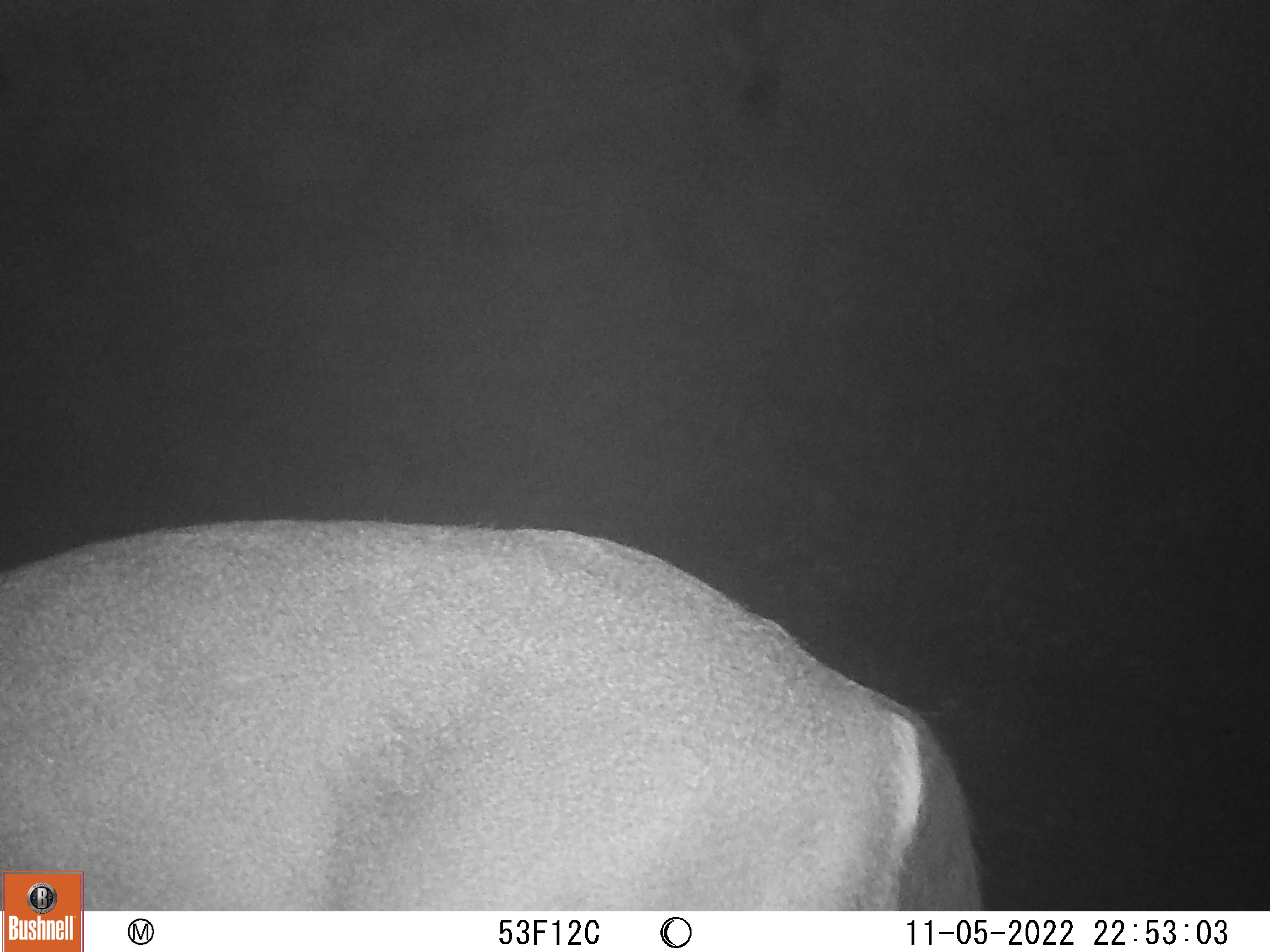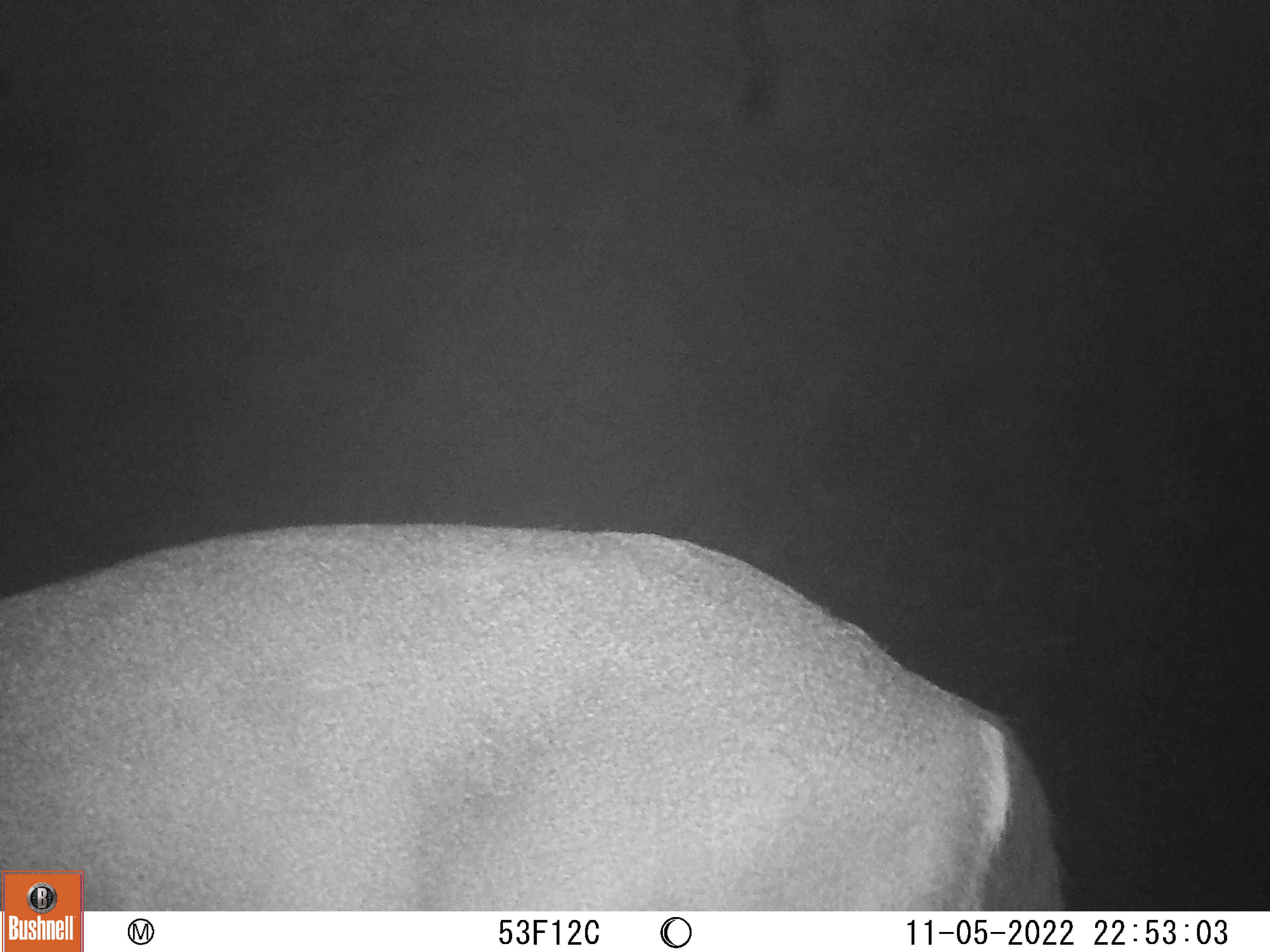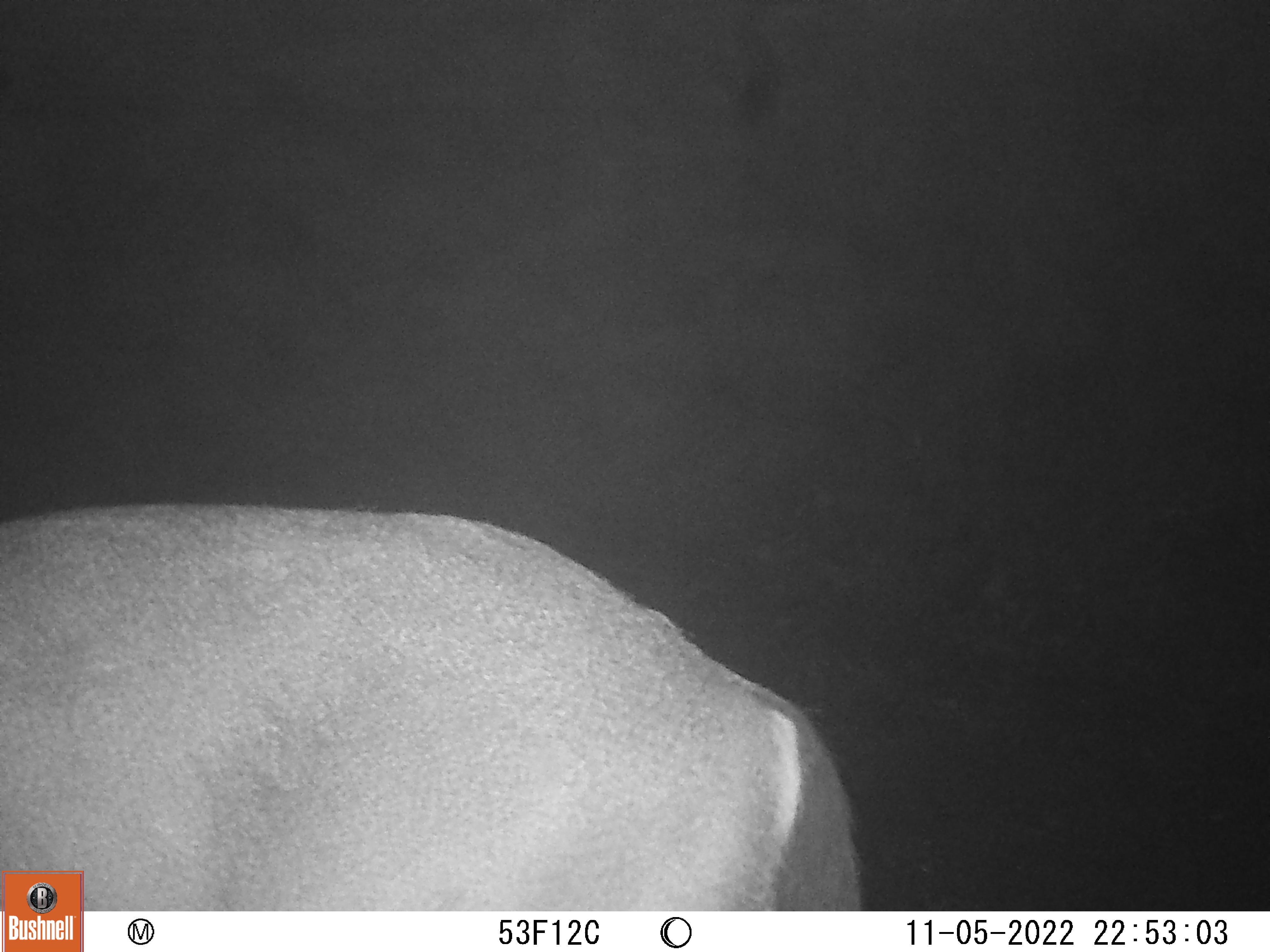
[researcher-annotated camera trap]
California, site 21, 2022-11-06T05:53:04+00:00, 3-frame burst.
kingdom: Animalia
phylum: Chordata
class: Mammalia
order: Artiodactyla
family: Cervidae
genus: Odocoileus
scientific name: Odocoileus hemionus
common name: mule deer